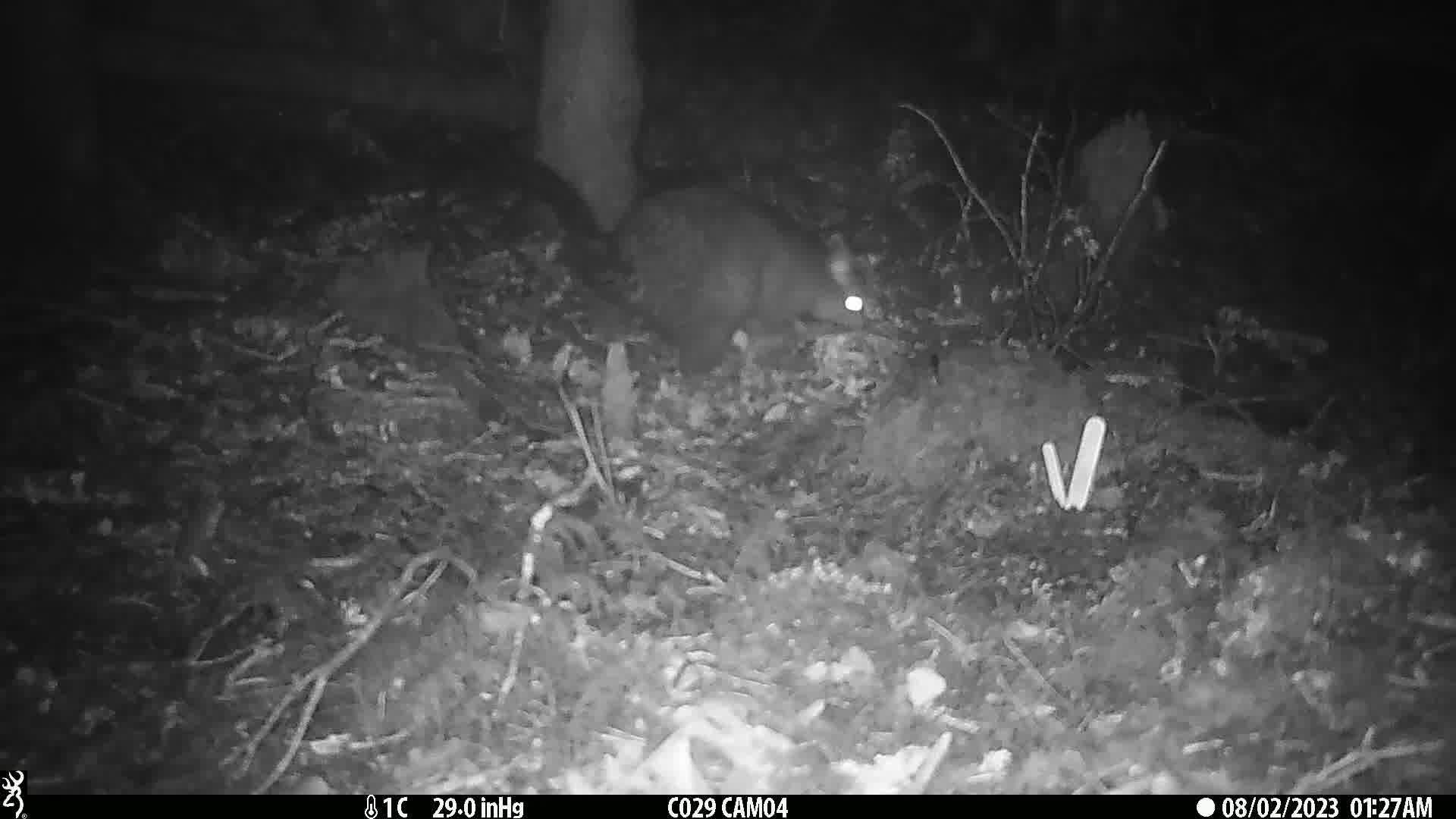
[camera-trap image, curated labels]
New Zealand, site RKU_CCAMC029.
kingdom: Animalia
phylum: Chordata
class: Mammalia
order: Diprotodontia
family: Phalangeridae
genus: Trichosurus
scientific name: Trichosurus vulpecula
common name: common brushtail possum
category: possum